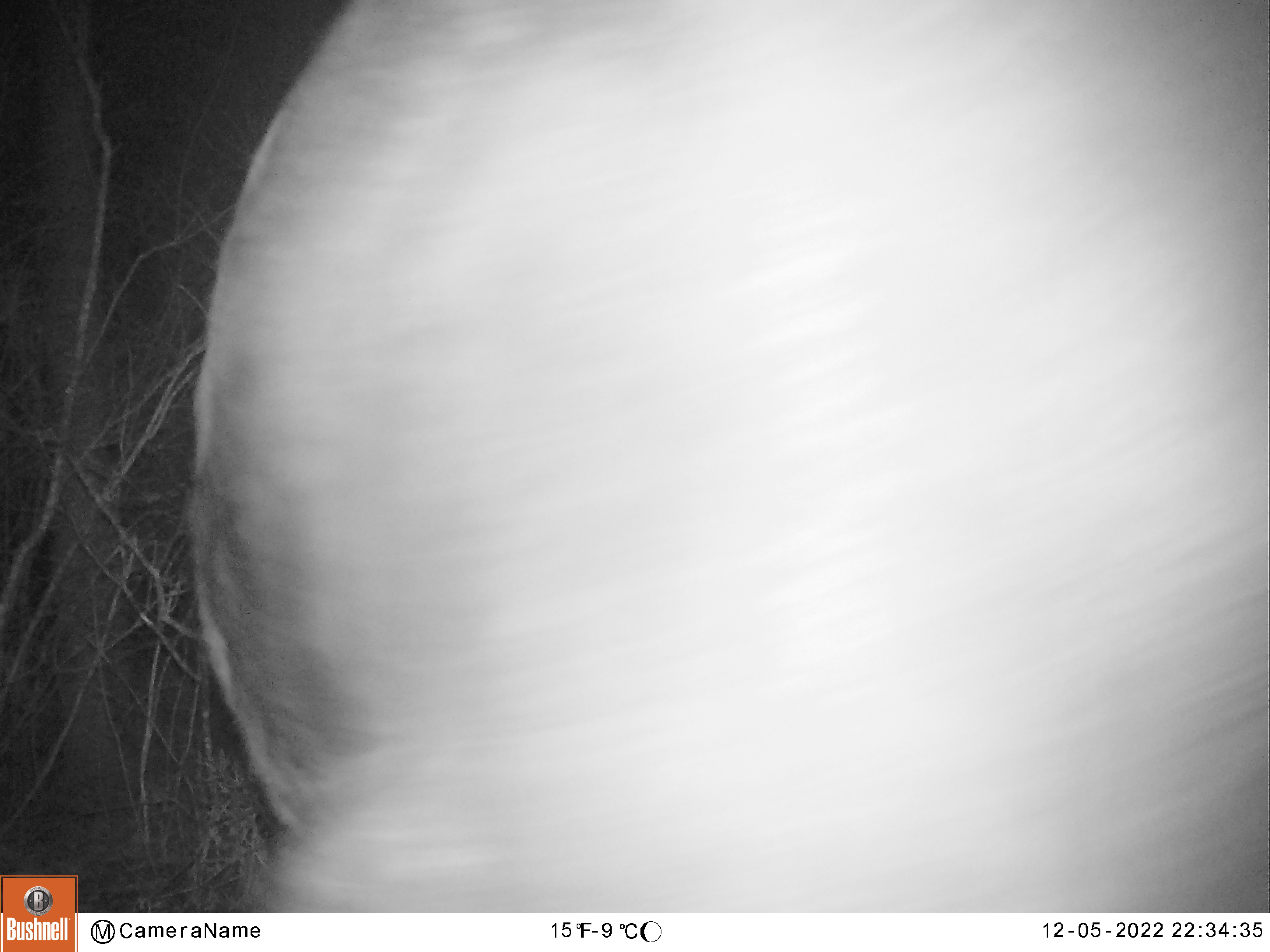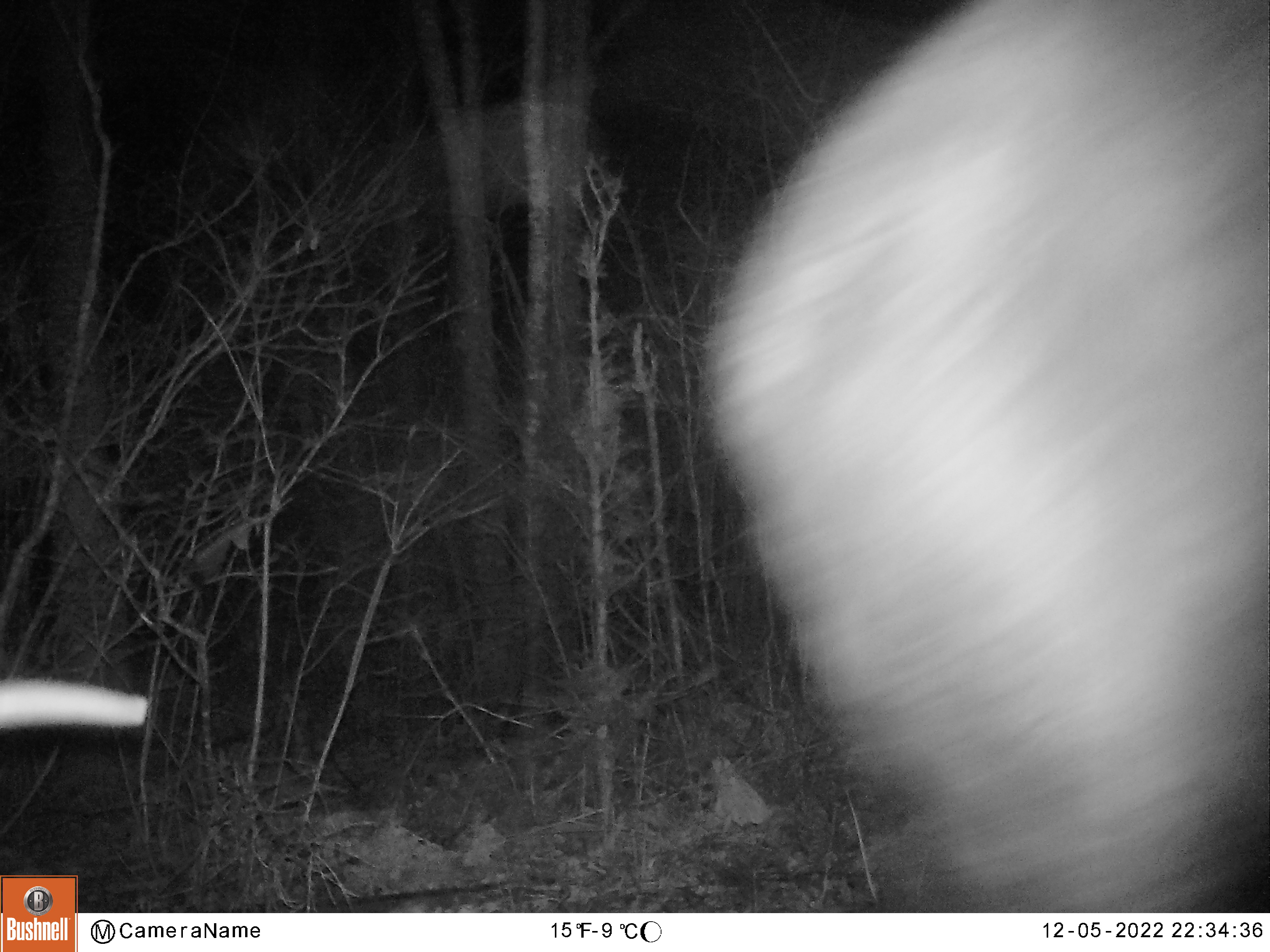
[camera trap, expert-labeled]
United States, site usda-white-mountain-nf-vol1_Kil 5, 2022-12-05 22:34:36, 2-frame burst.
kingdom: Animalia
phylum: Chordata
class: Mammalia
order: Artiodactyla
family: Cervidae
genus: Alces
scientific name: Alces alces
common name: moose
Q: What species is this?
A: Moose (Alces alces).